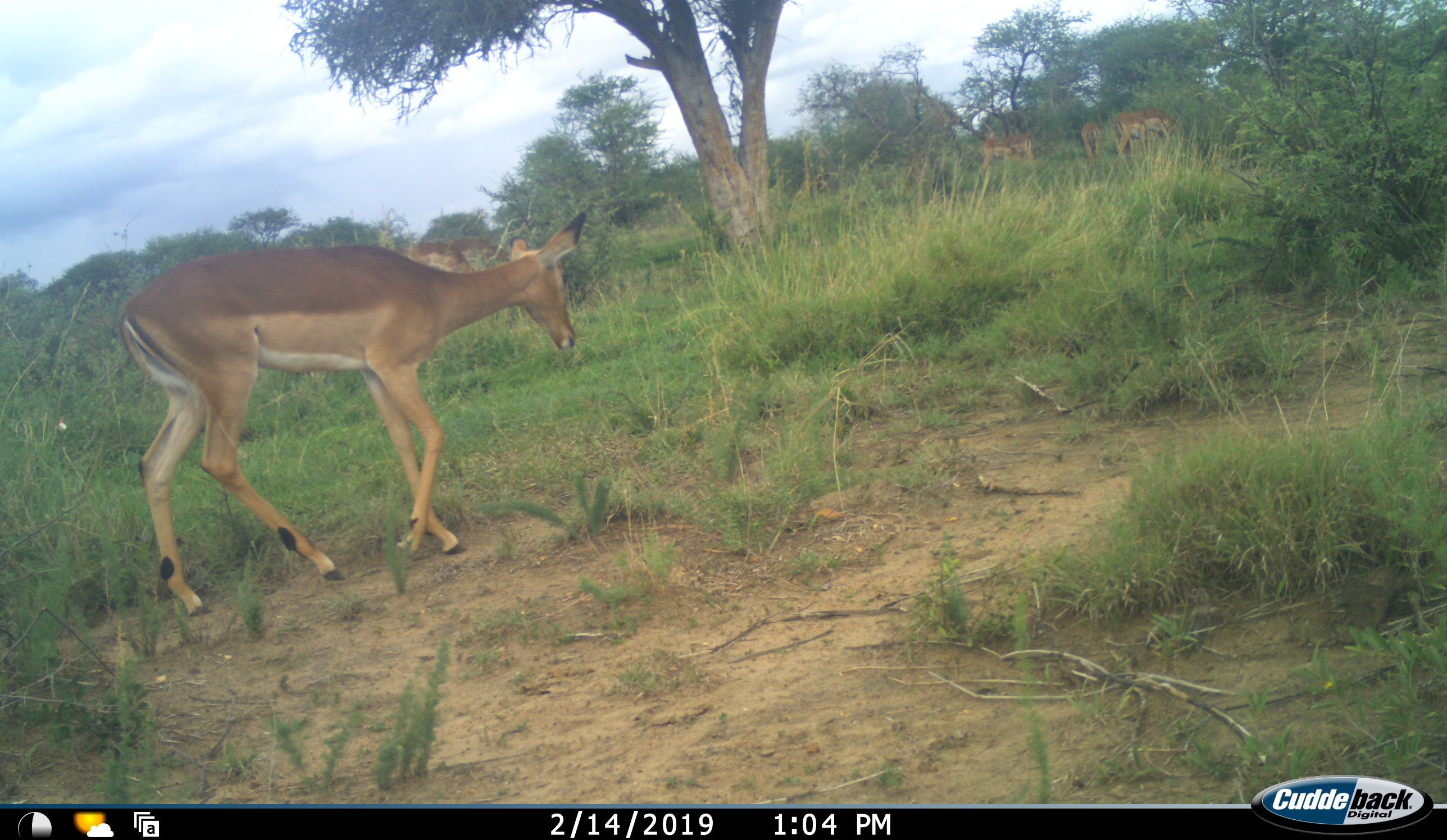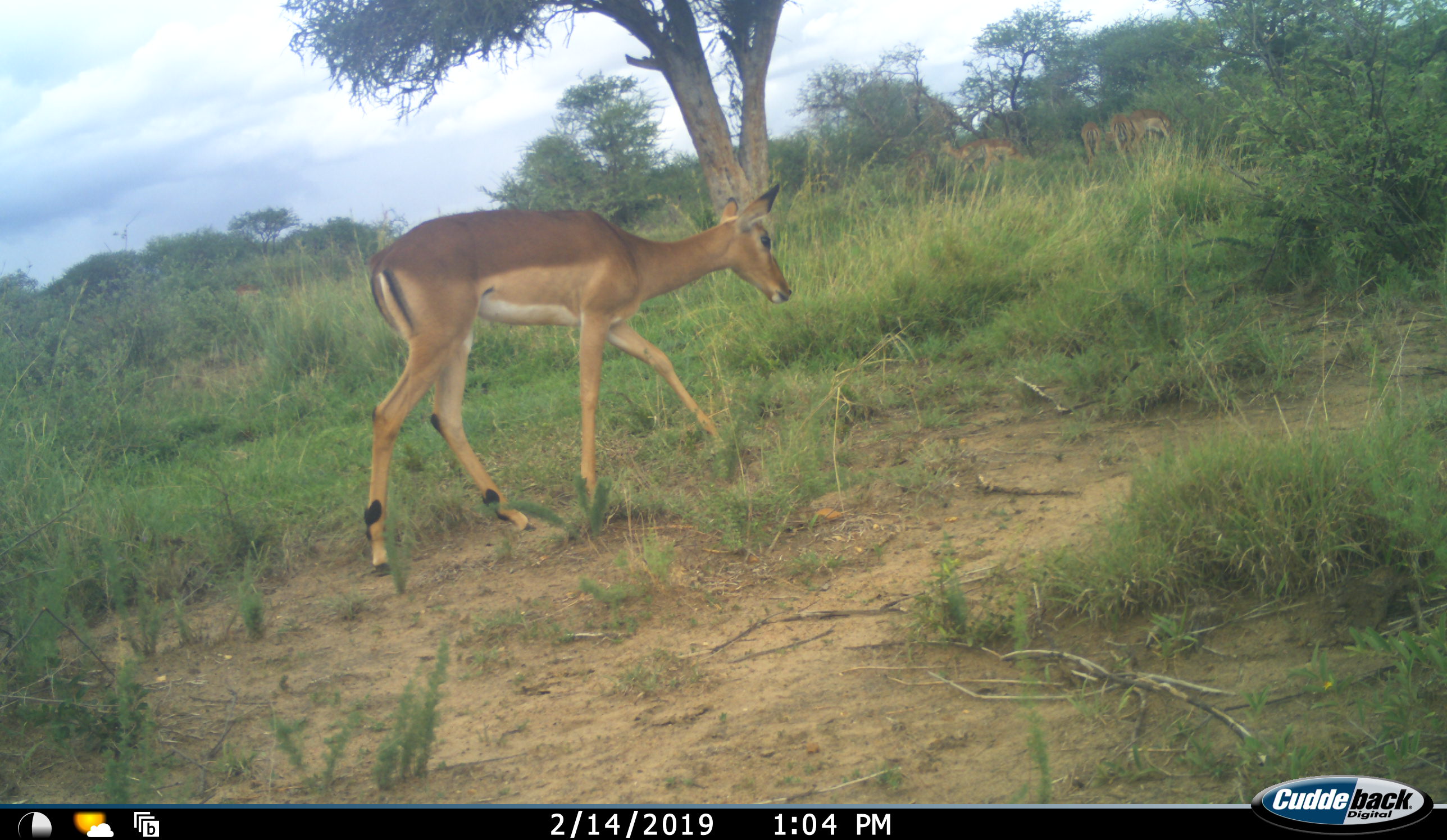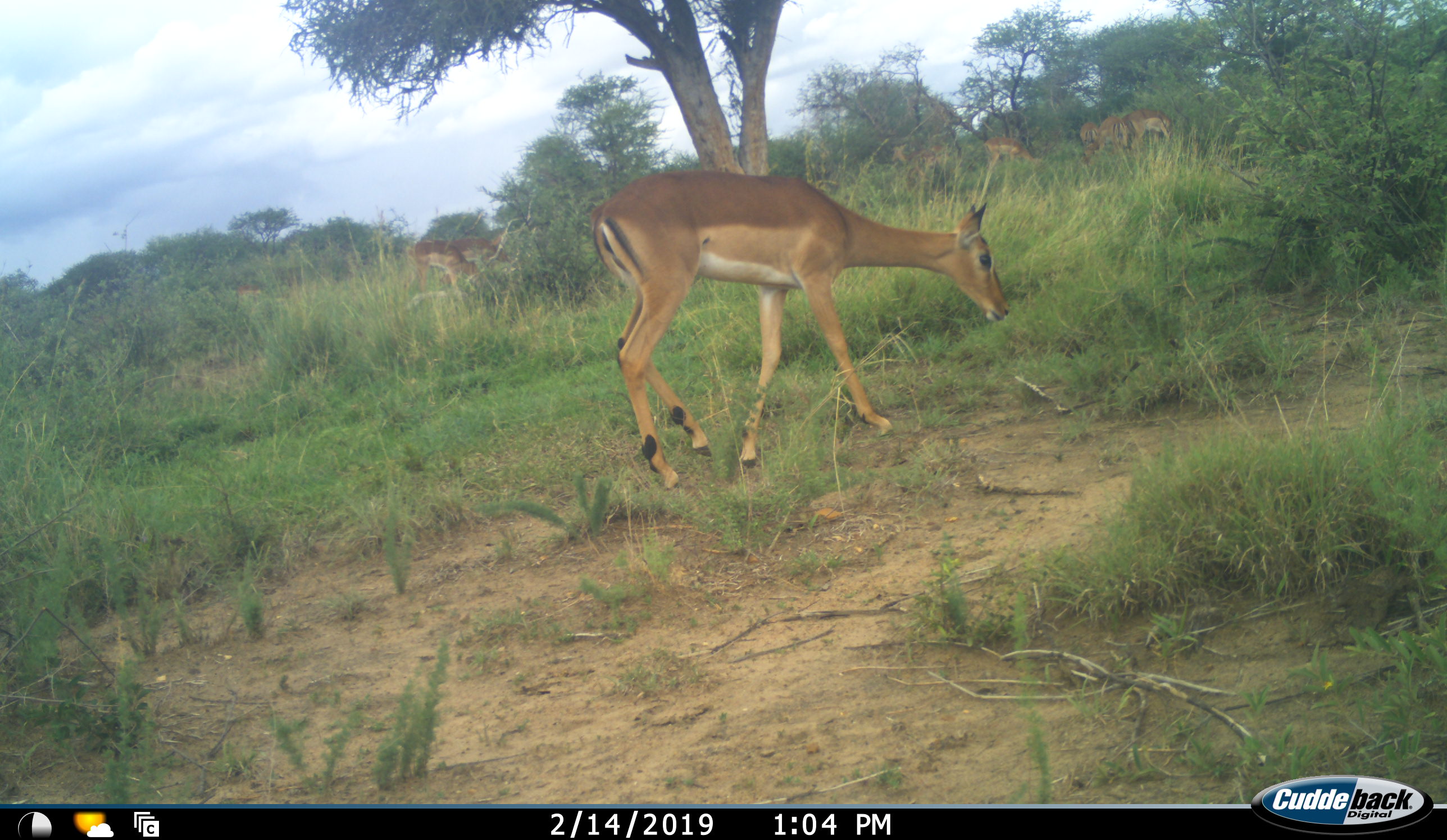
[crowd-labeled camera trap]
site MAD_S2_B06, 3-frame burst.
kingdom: Animalia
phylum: Chordata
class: Mammalia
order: Artiodactyla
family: Bovidae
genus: Aepyceros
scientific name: Aepyceros melampus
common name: impala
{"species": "impala (Aepyceros melampus)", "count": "7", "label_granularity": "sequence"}